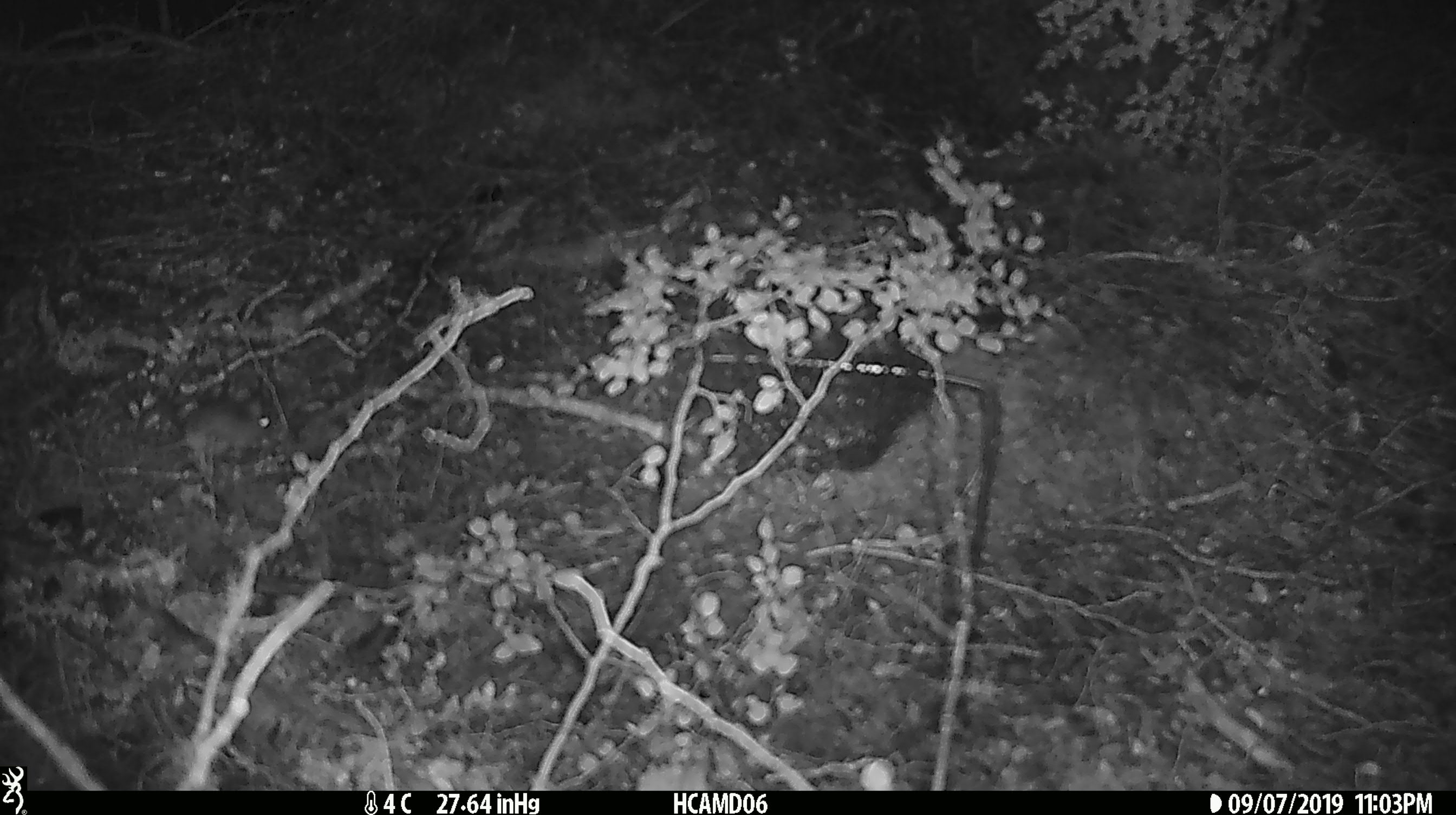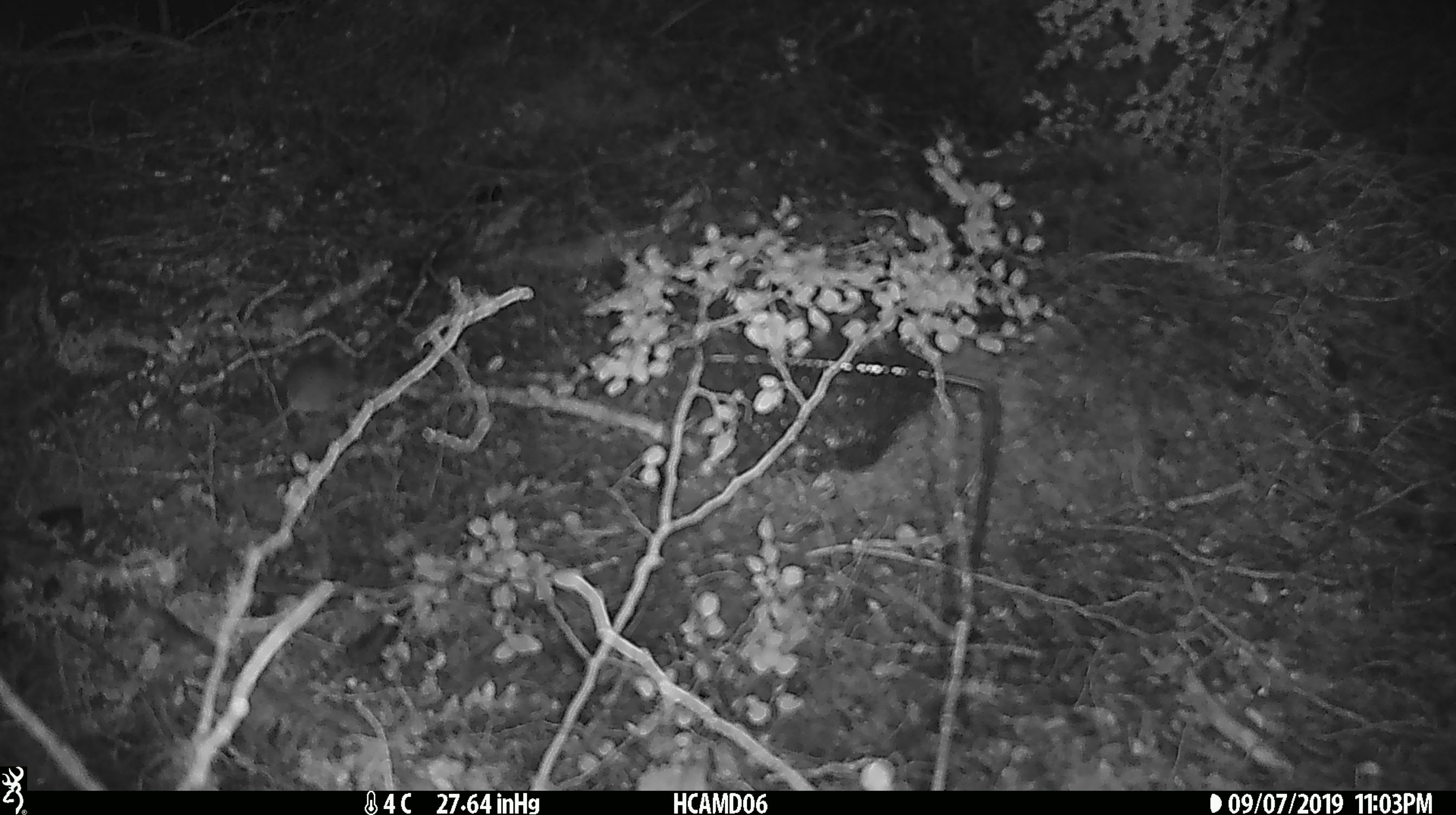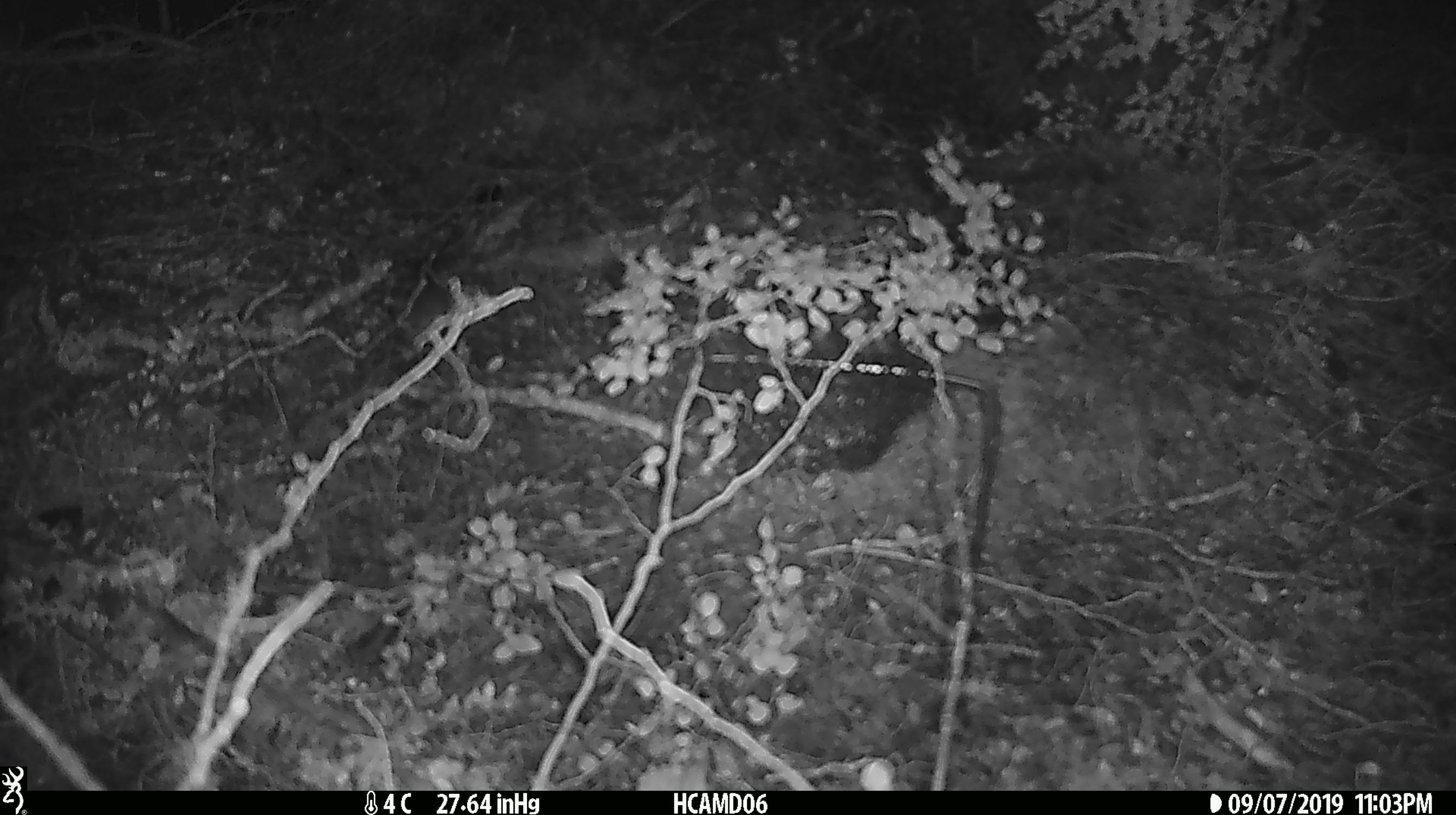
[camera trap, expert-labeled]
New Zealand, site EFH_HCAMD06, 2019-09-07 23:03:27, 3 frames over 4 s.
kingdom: Animalia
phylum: Chordata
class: Mammalia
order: Rodentia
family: Muridae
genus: Mus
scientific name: Mus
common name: mouse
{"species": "mouse (Mus)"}